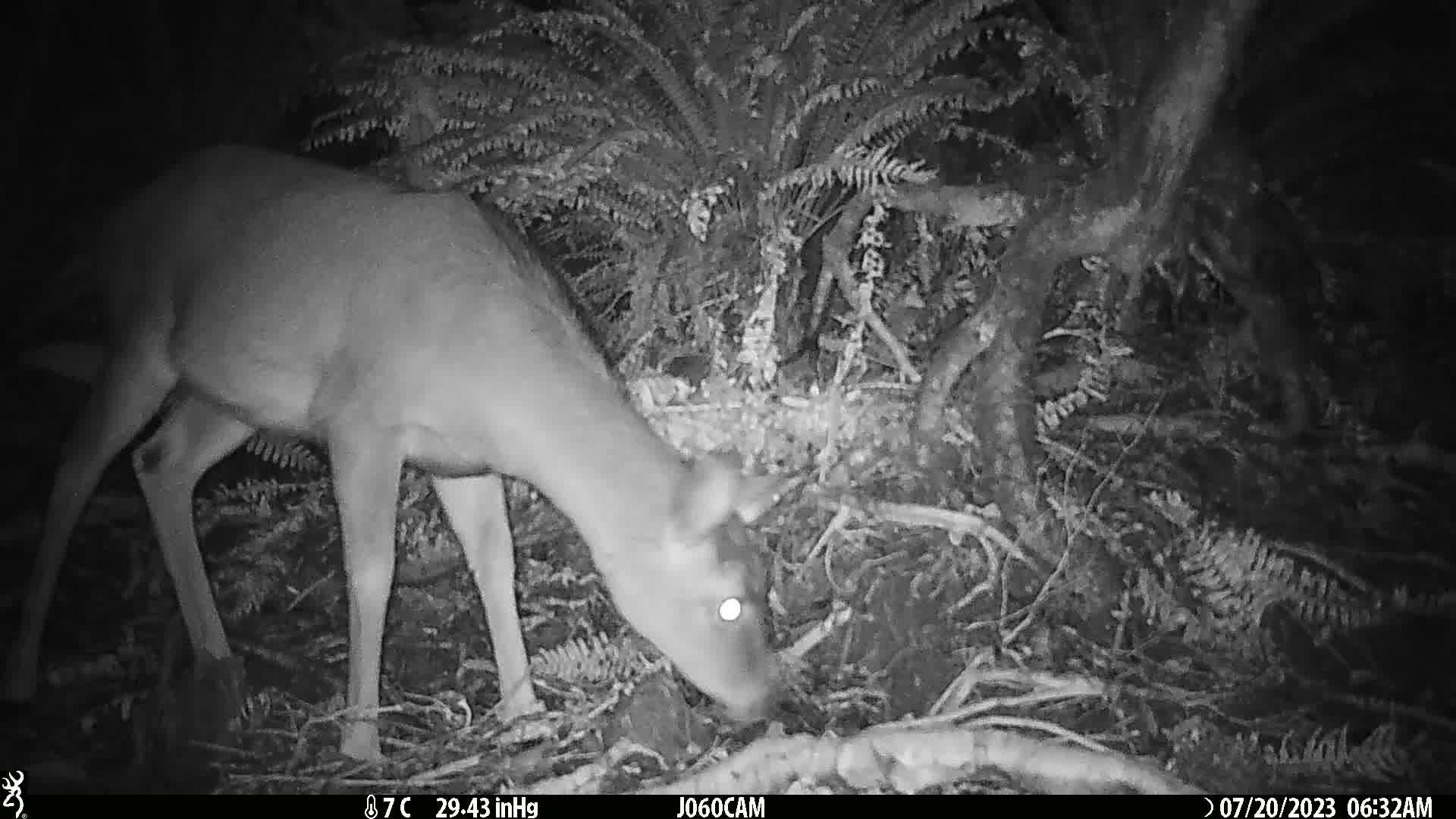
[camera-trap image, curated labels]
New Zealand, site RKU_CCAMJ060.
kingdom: Animalia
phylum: Chordata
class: Mammalia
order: Artiodactyla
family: Cervidae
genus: Odocoileus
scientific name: Odocoileus virginianus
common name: white-tailed deer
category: white tailed deer